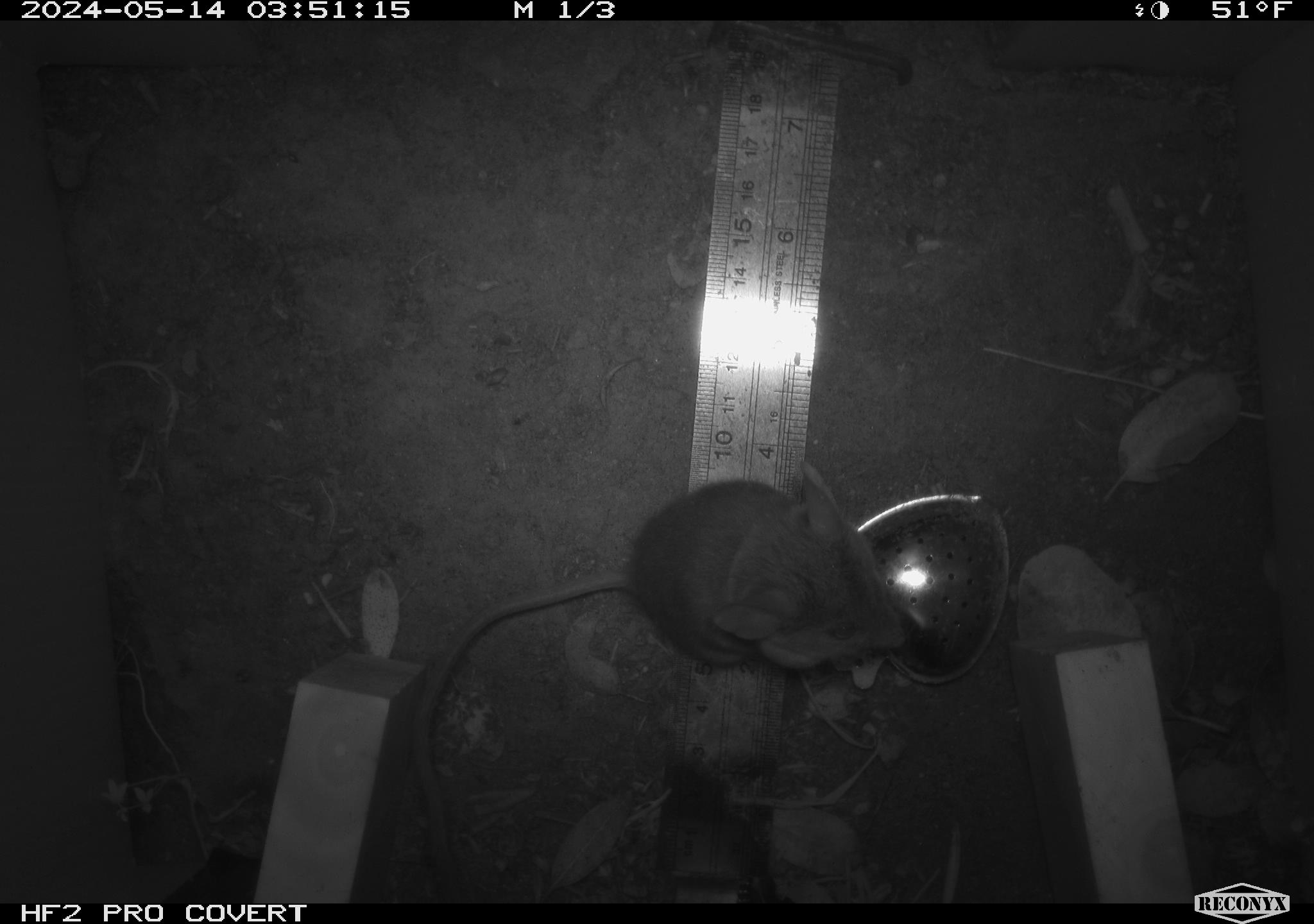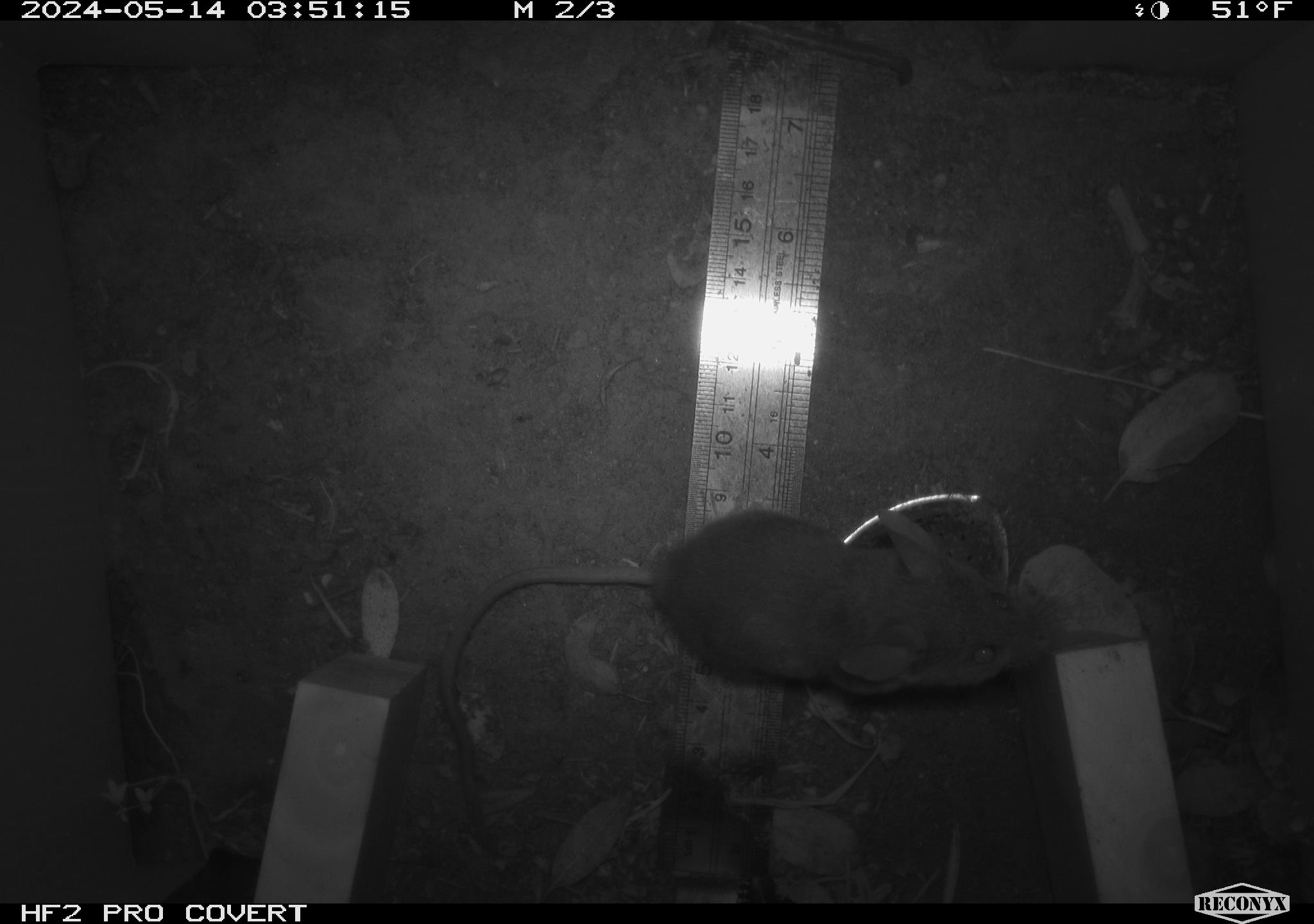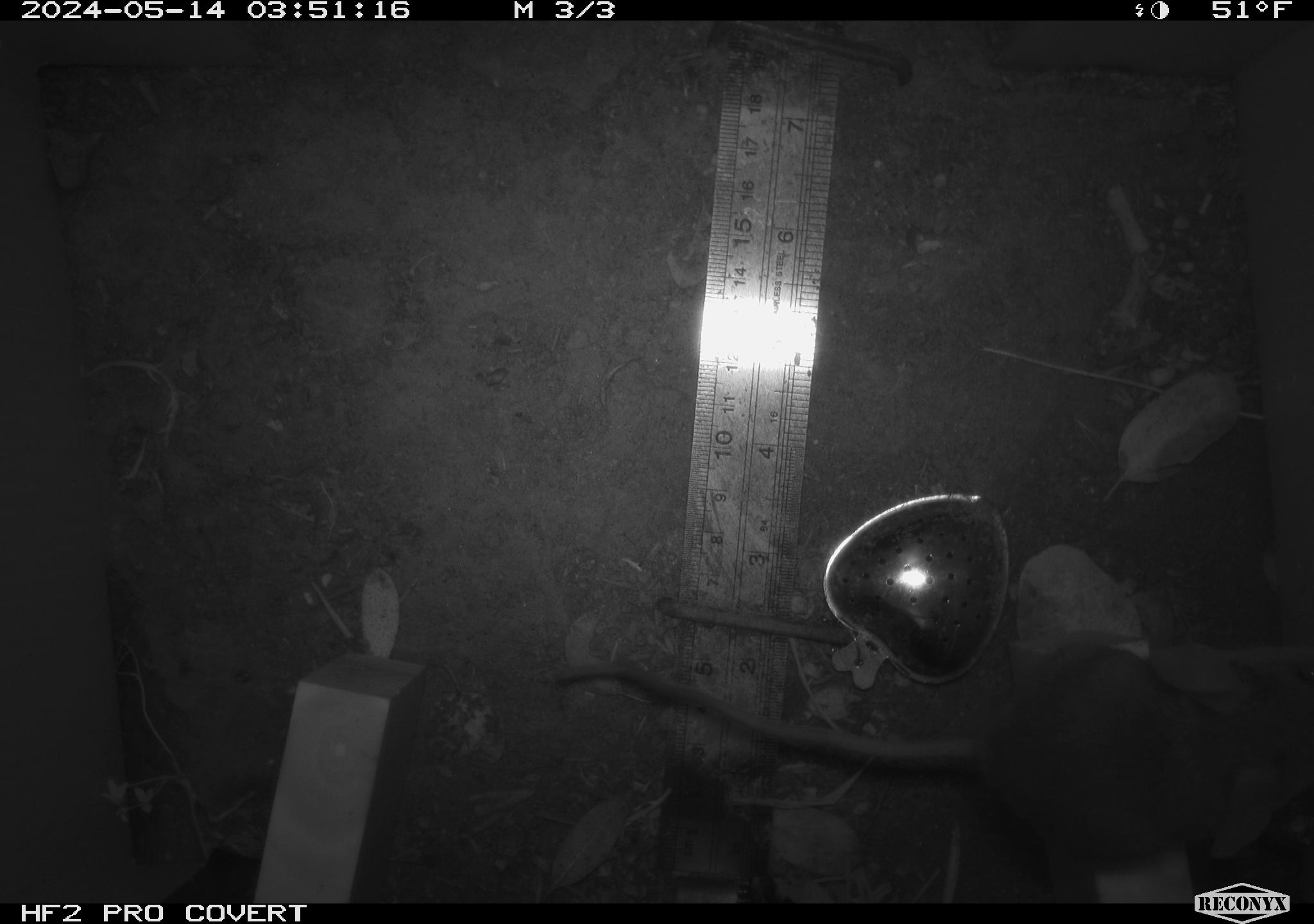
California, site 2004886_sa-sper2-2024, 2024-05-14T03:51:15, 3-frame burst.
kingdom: Animalia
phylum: Chordata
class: Mammalia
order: Rodentia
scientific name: Rodentia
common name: mouse species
Mouse species (Rodentia).